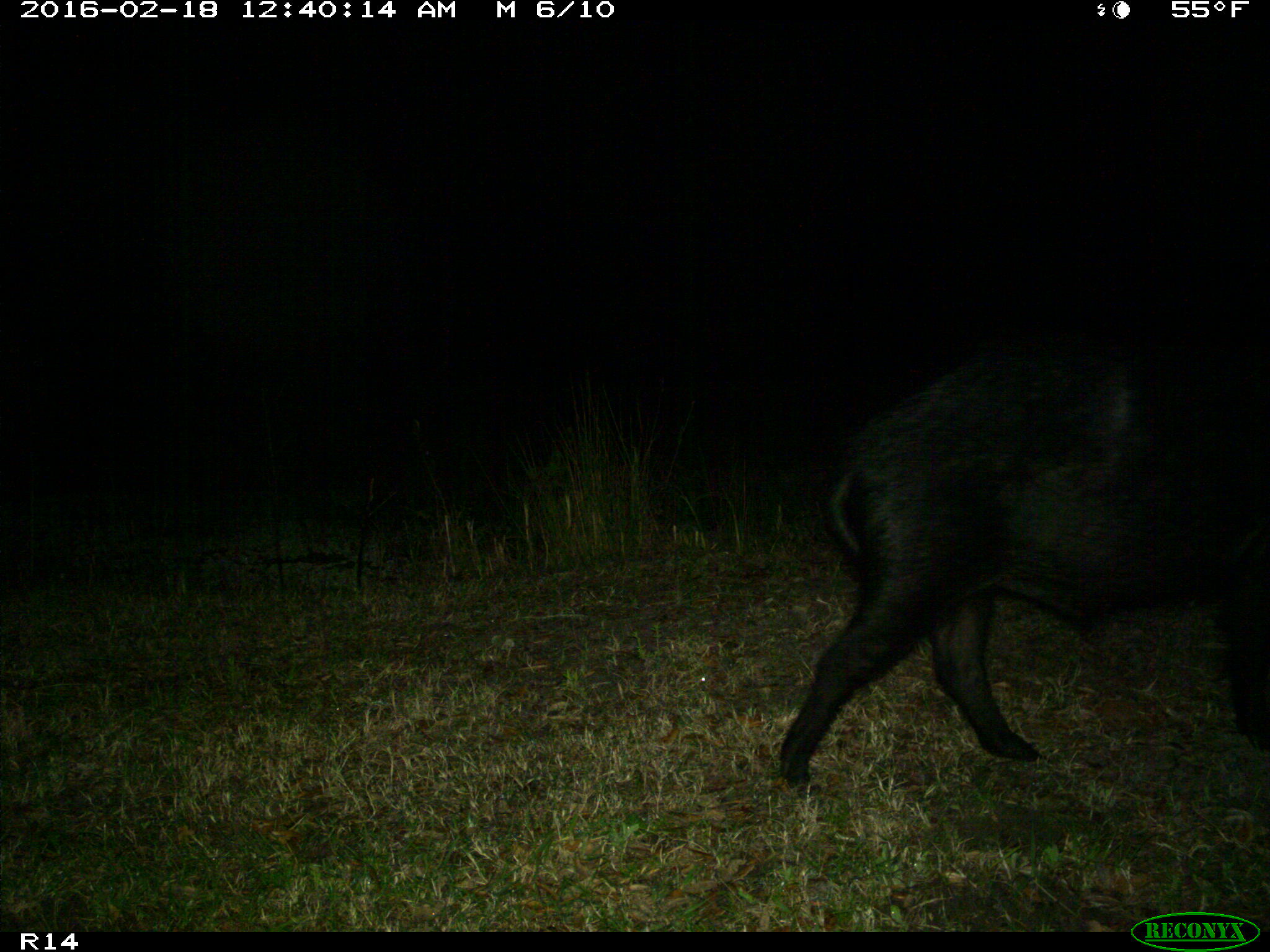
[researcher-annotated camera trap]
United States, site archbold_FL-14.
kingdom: Animalia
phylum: Chordata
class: Mammalia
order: Artiodactyla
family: Suidae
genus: Sus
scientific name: Sus scrofa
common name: wild boar